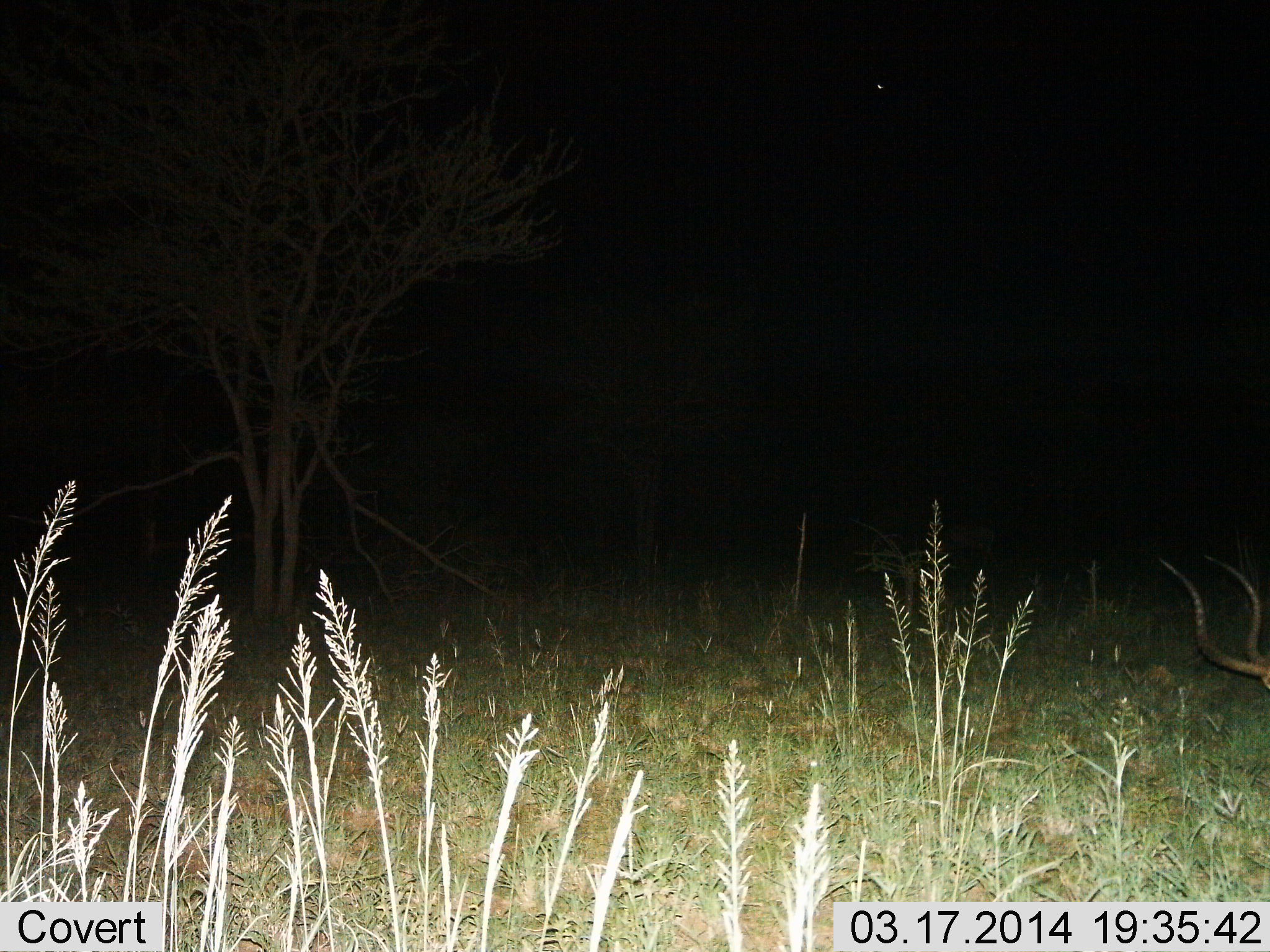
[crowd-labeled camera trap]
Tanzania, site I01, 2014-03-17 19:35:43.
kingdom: Animalia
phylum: Chordata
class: Mammalia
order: Artiodactyla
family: Bovidae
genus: Aepyceros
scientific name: Aepyceros melampus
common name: impala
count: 1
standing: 30%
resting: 0%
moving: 20%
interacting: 0%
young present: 0%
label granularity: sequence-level